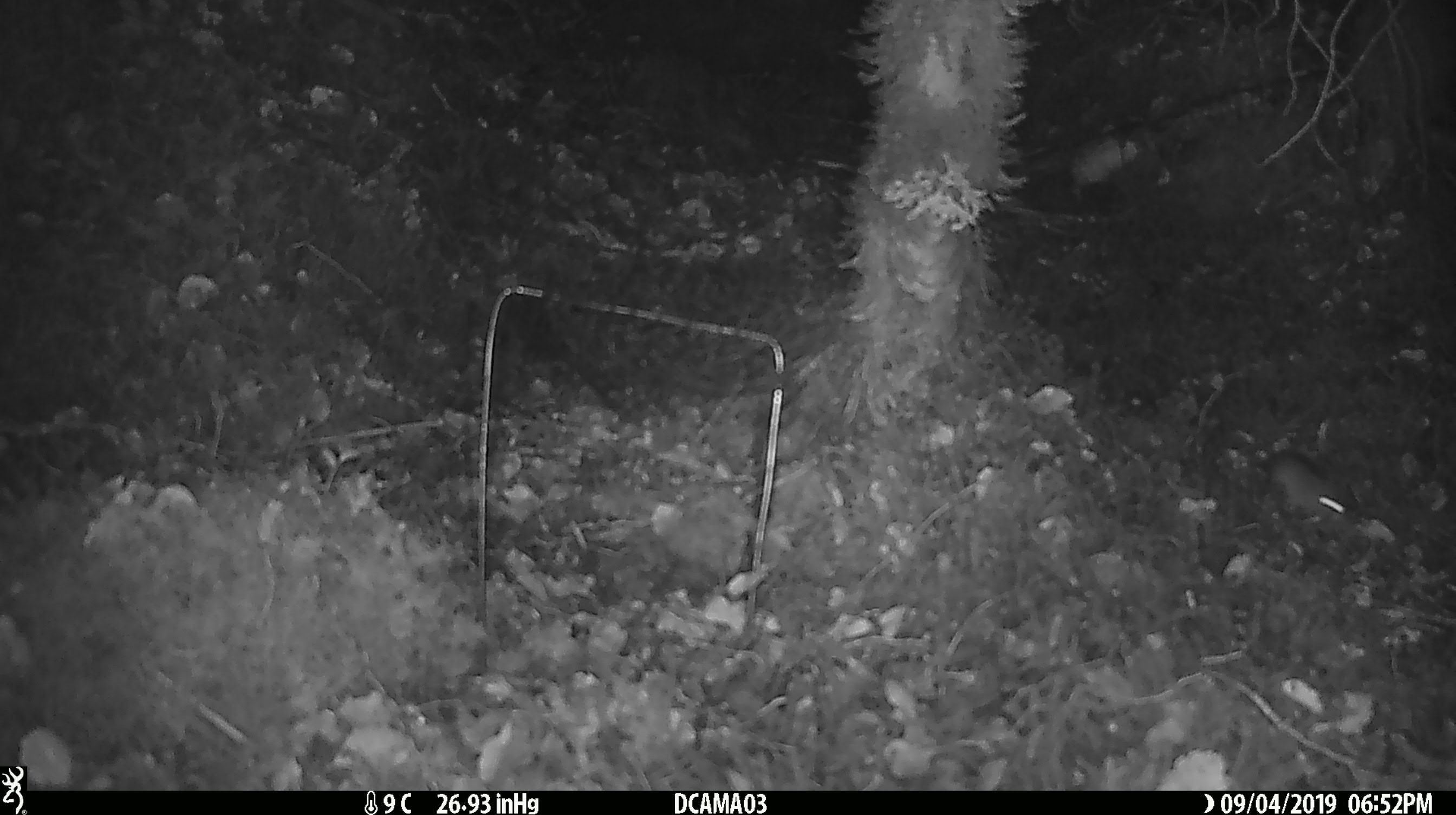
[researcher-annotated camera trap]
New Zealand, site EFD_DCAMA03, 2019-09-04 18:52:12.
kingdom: Animalia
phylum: Chordata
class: Mammalia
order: Rodentia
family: Muridae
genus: Mus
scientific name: Mus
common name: mouse